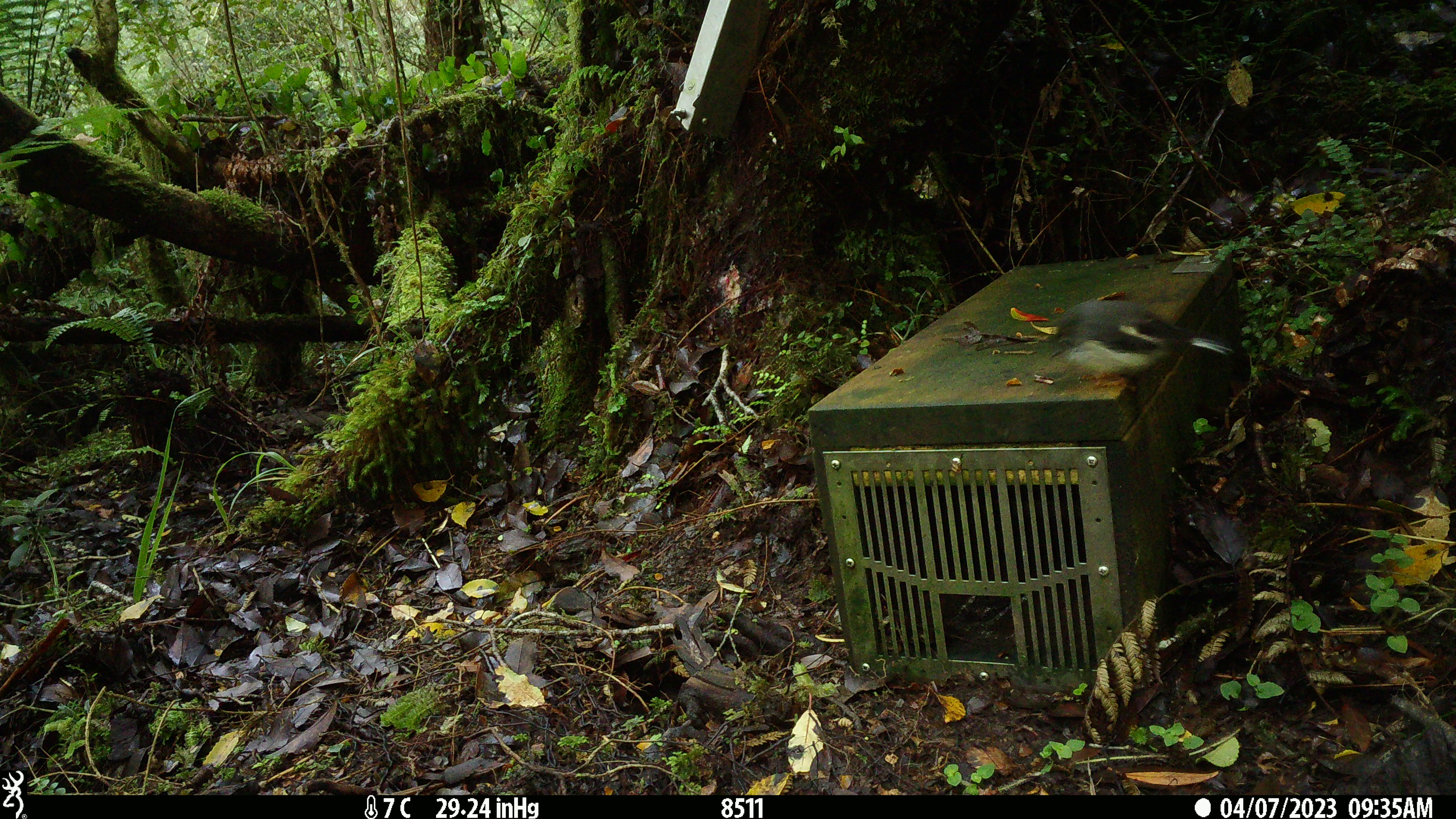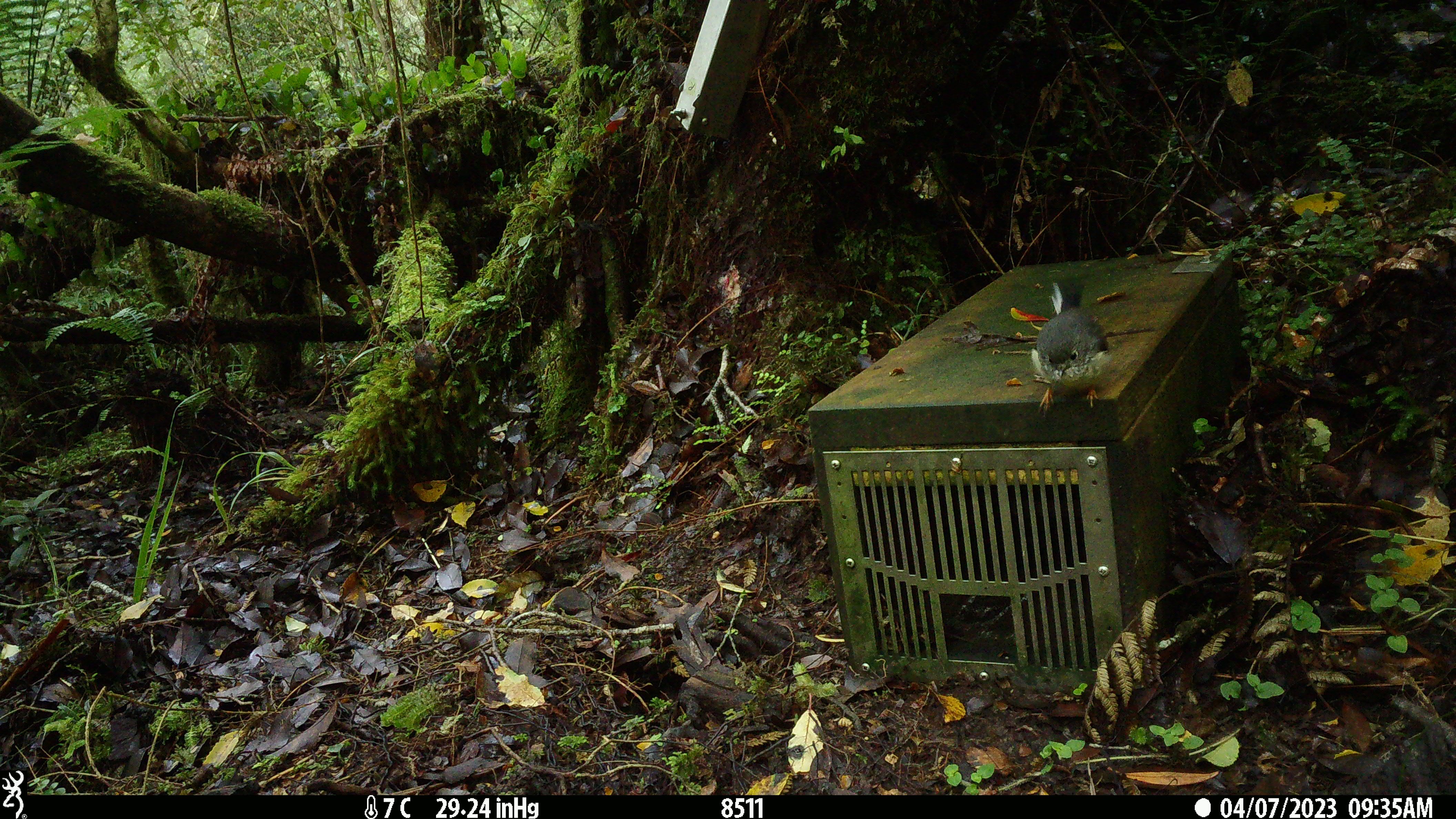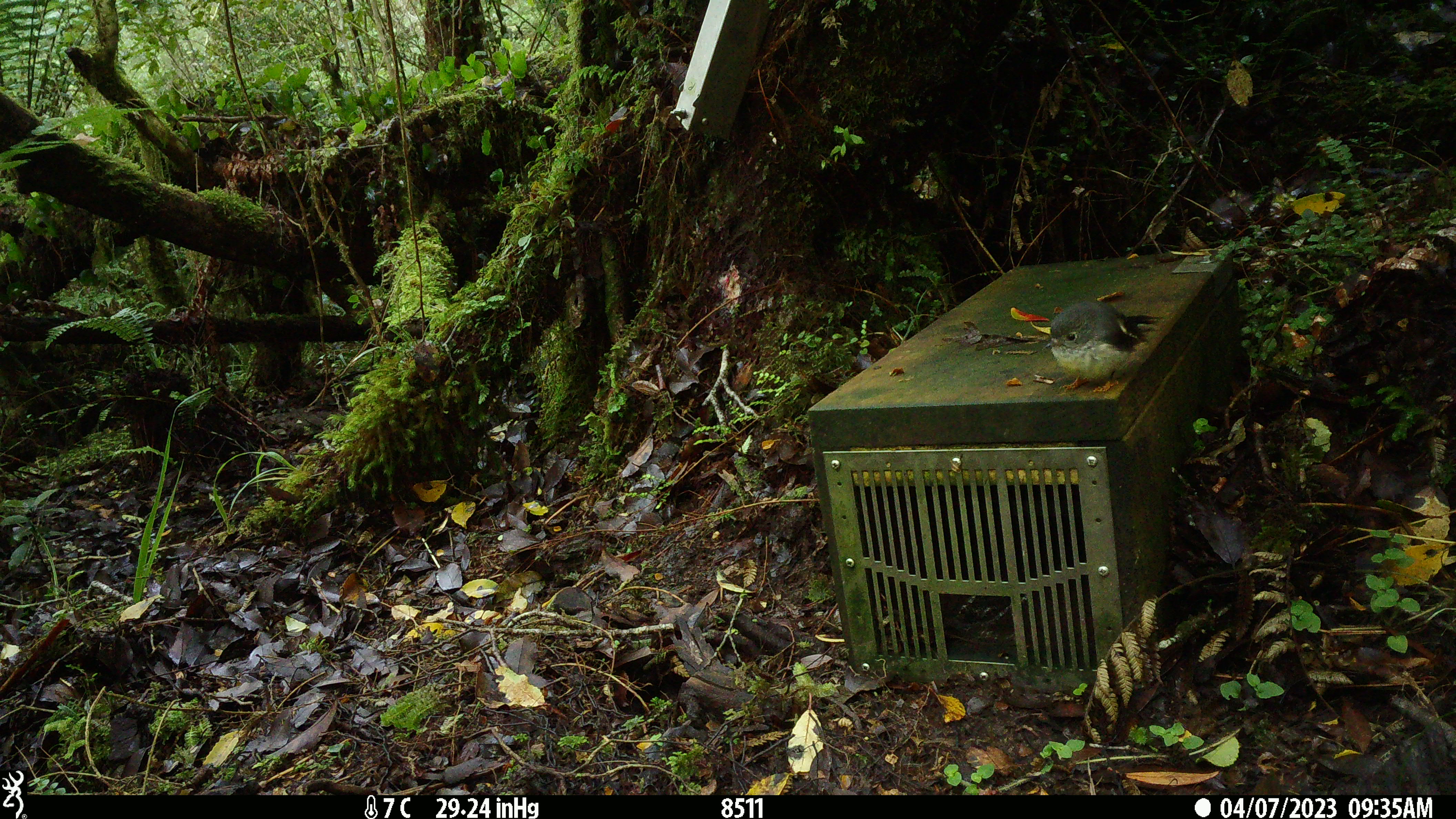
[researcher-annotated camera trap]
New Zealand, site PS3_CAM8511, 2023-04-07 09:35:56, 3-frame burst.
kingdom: Animalia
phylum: Chordata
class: Aves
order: Passeriformes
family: Petroicidae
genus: Petroica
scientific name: Petroica macrocephala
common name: tomtit